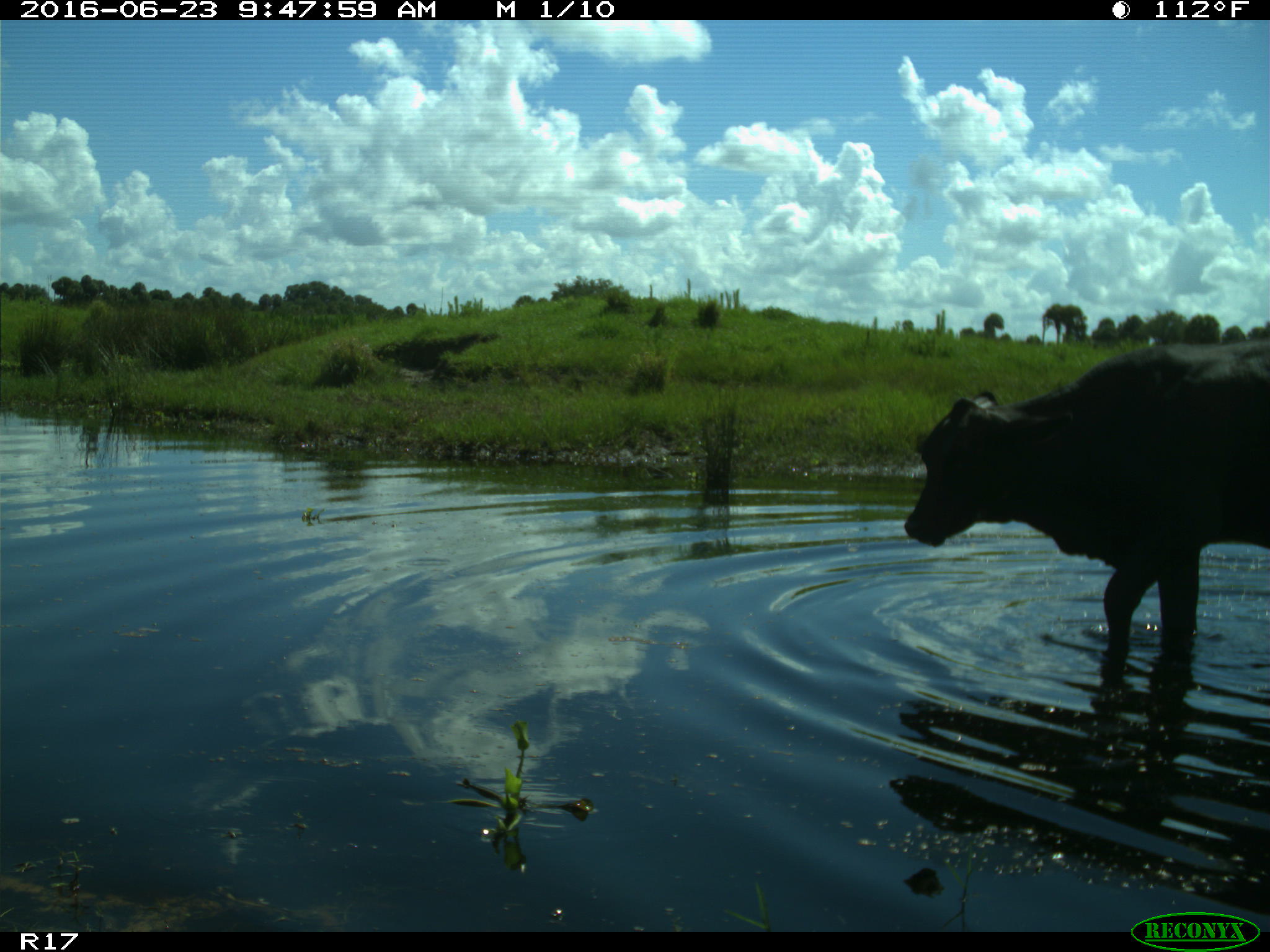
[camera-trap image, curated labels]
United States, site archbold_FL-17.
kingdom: Animalia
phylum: Chordata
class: Mammalia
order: Artiodactyla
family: Bovidae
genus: Bos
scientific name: Bos taurus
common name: domestic cow